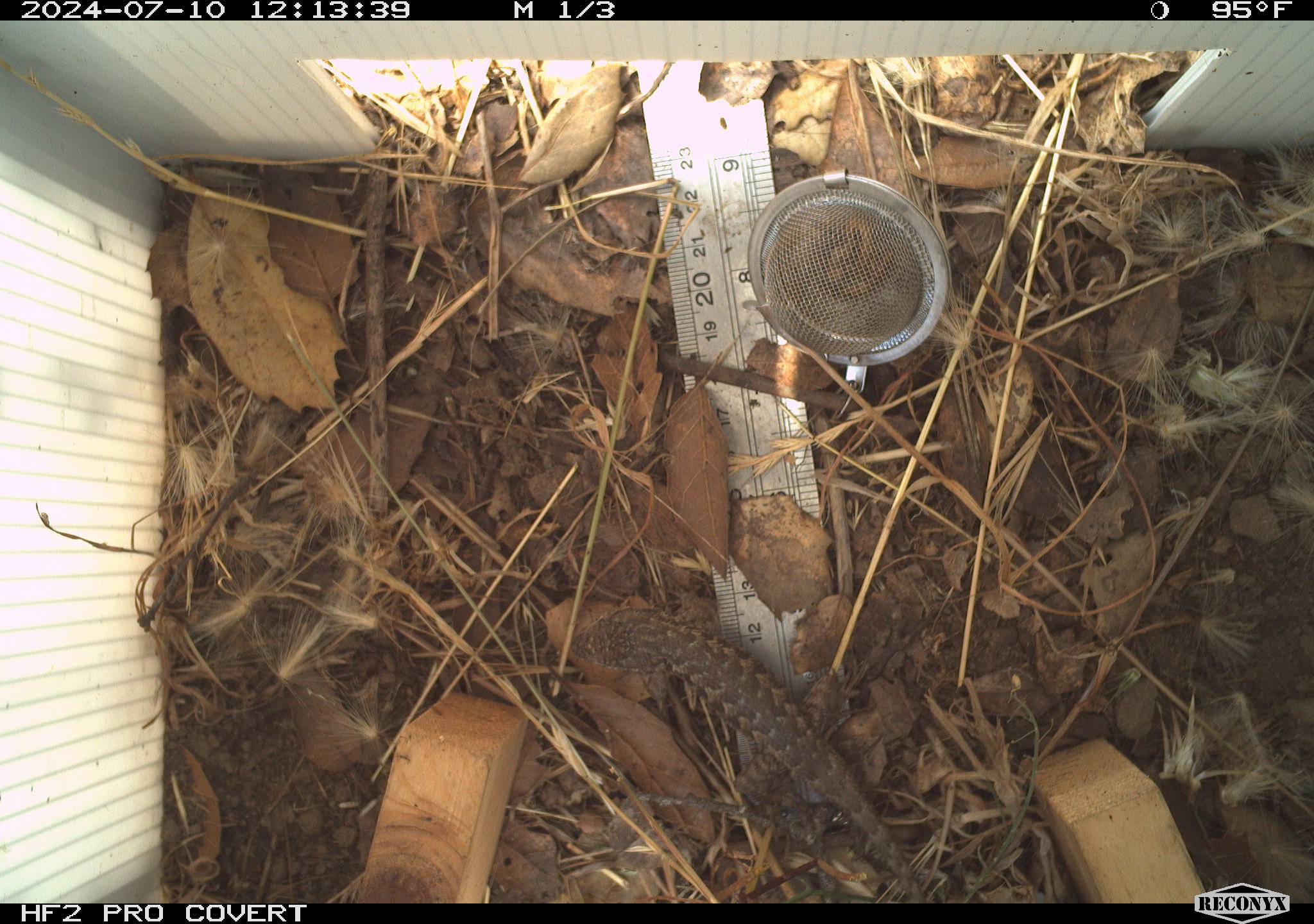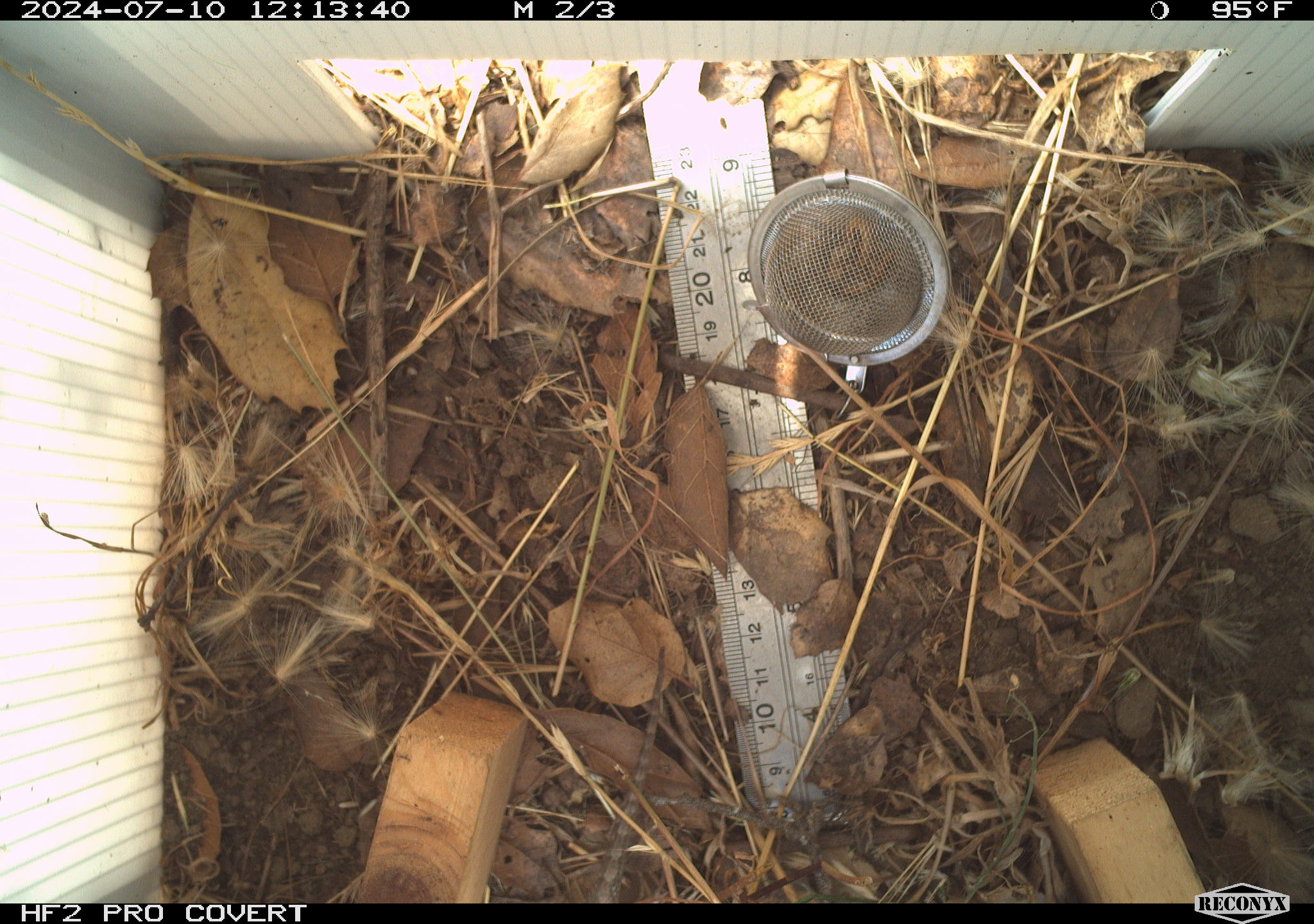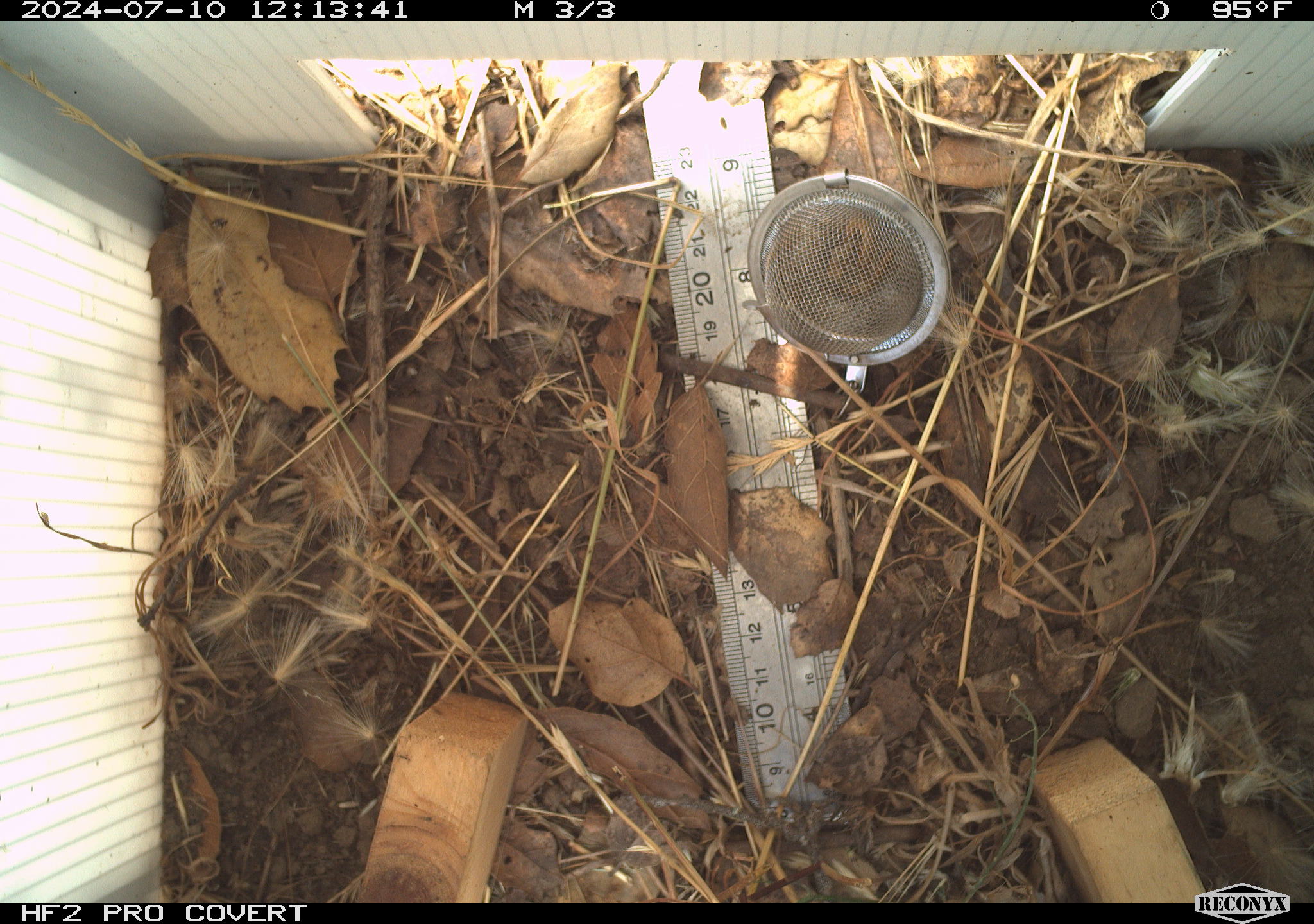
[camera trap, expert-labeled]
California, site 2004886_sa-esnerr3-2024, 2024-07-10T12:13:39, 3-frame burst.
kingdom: Animalia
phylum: Chordata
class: Reptilia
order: Squamata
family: Phrynosomatidae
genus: Sceloporus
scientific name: Sceloporus occidentalis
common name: western fence lizard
Western fence lizard (Sceloporus occidentalis).